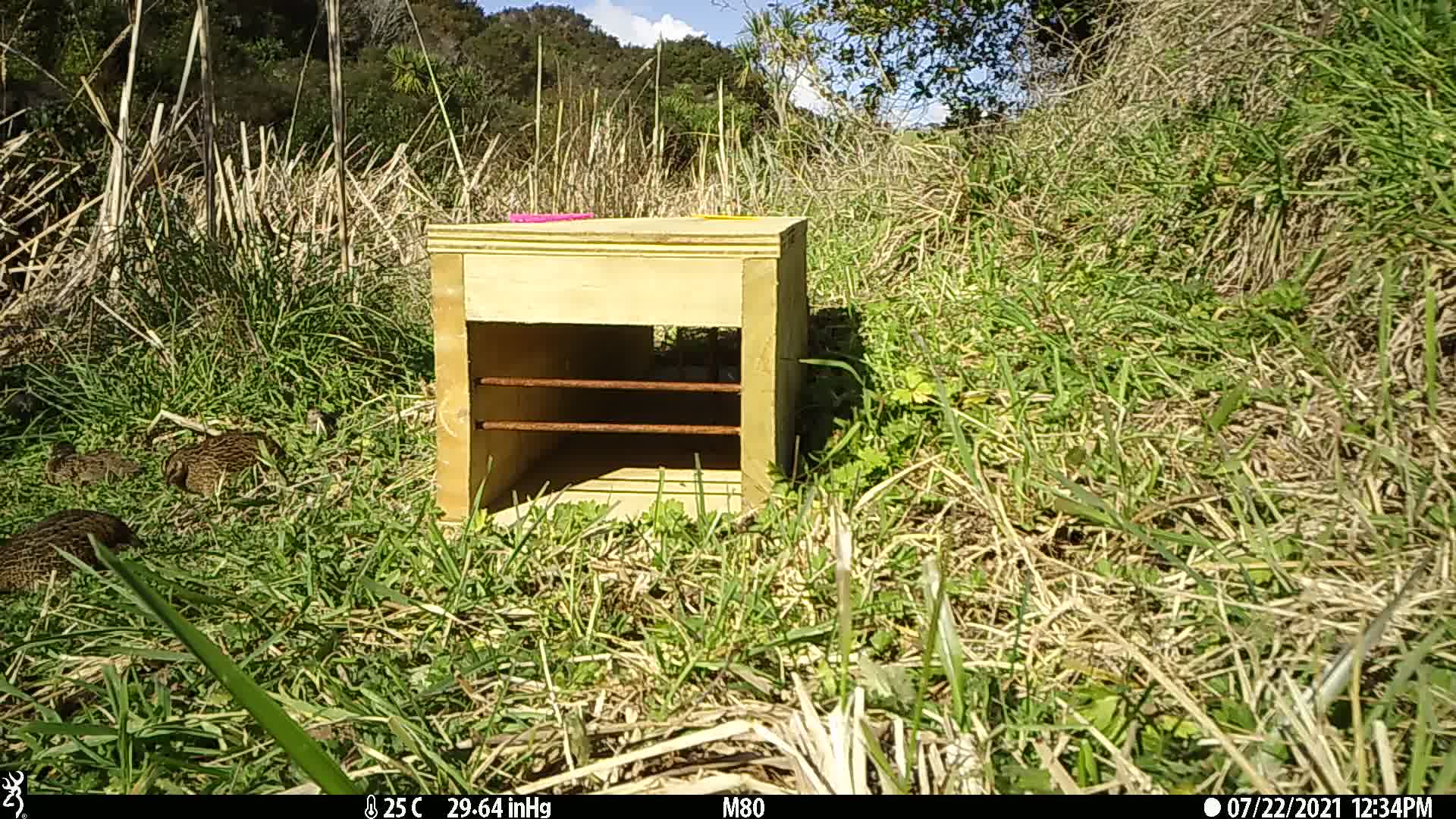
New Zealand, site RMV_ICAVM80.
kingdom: Animalia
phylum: Chordata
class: Aves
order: Galliformes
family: Phasianidae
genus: Synoicus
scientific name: Synoicus ypsilophorus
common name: brown quail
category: quail brown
Quail brown (brown quail) (Synoicus ypsilophorus).